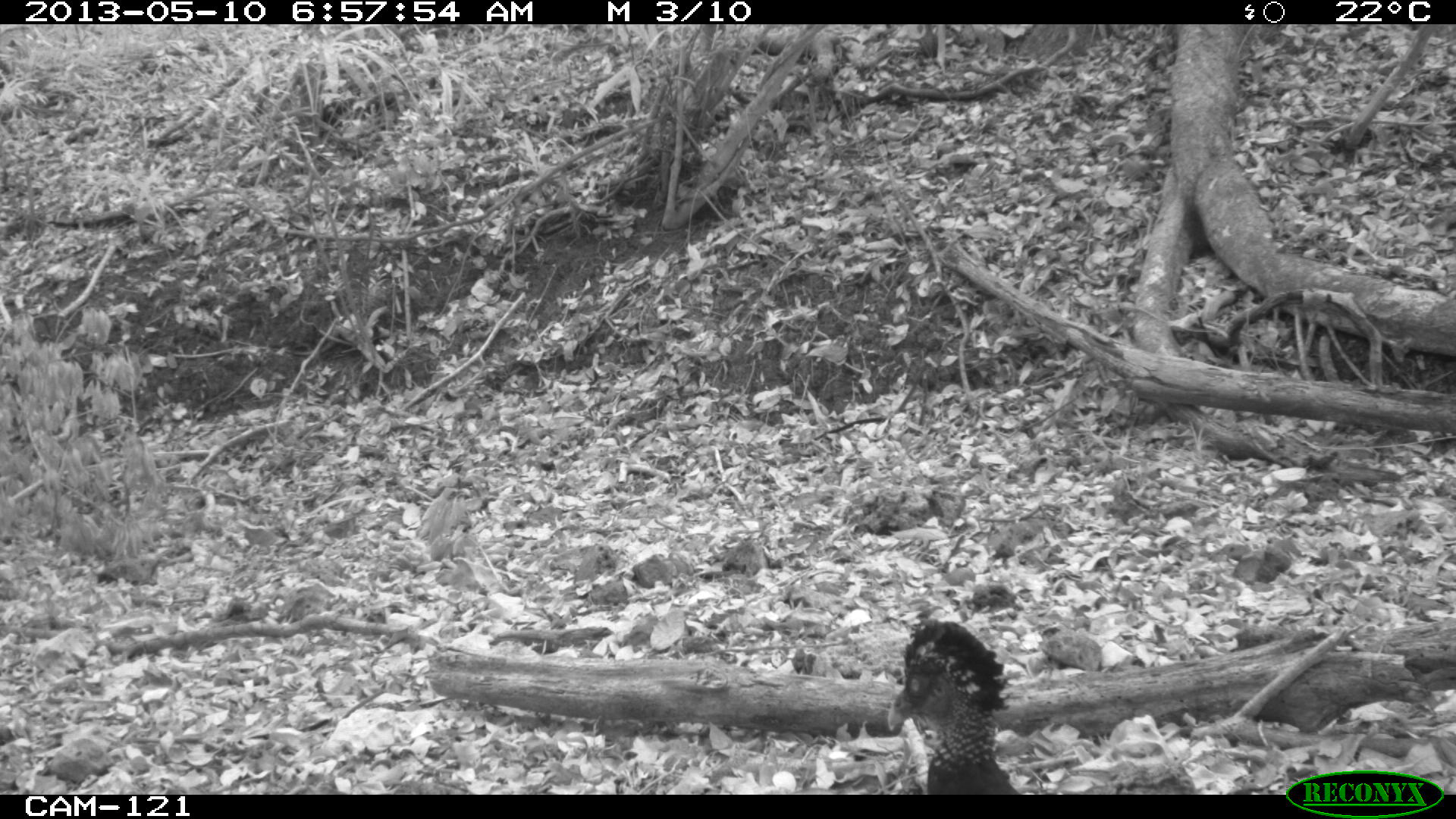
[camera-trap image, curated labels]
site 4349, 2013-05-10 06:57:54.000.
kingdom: Animalia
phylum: Chordata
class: Aves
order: Galliformes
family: Cracidae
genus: Crax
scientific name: Crax rubra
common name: great curassow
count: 1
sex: female